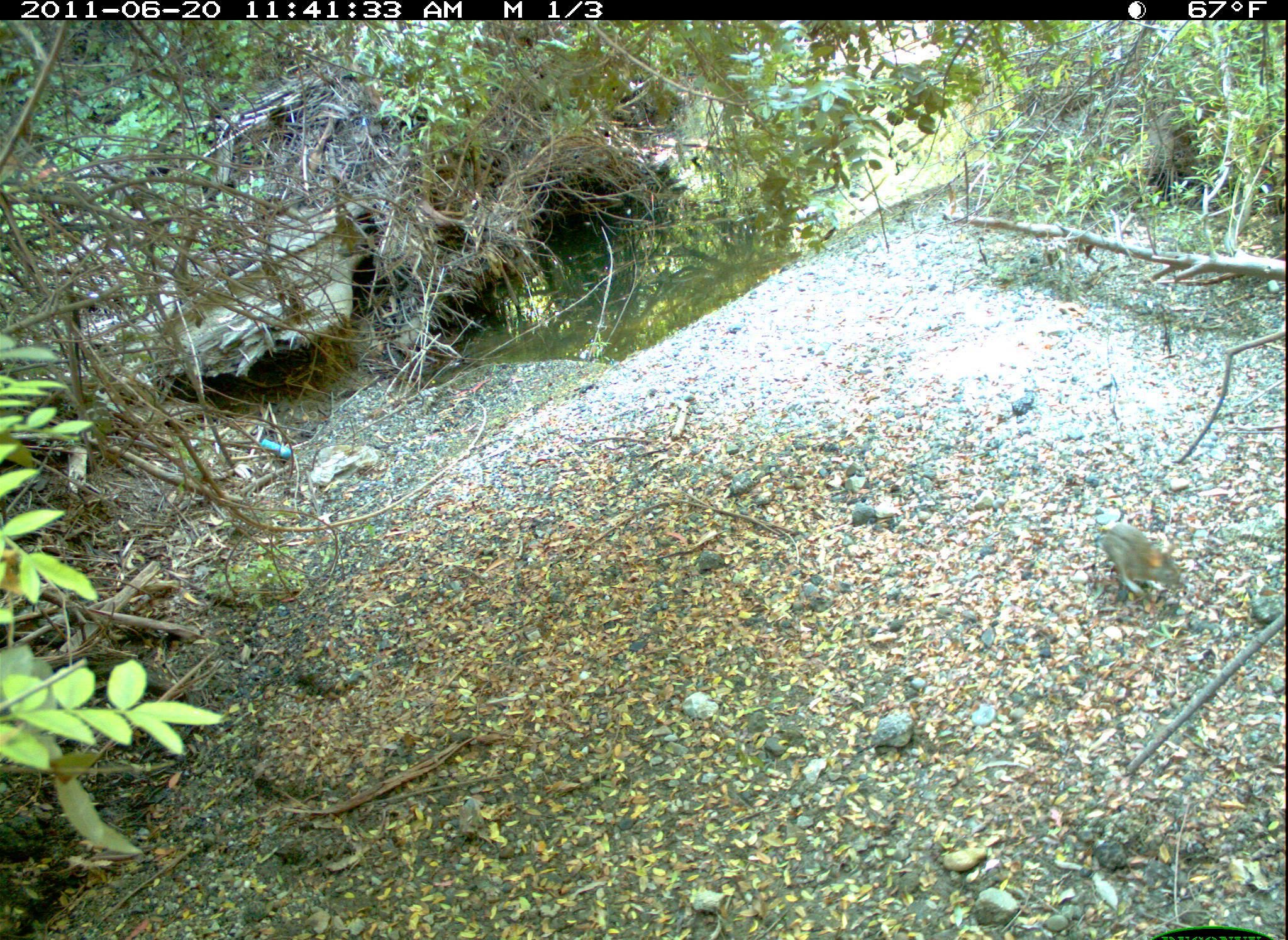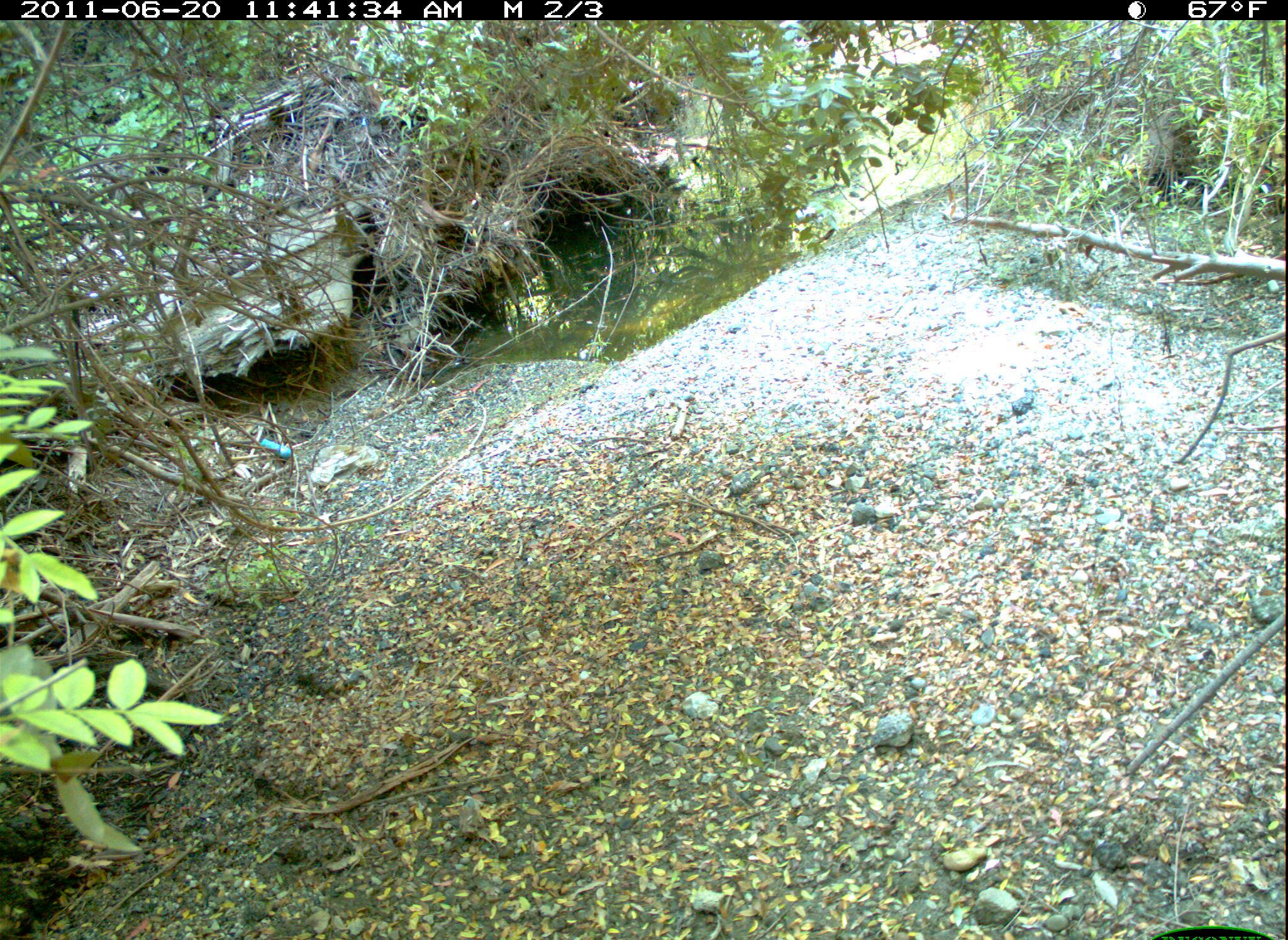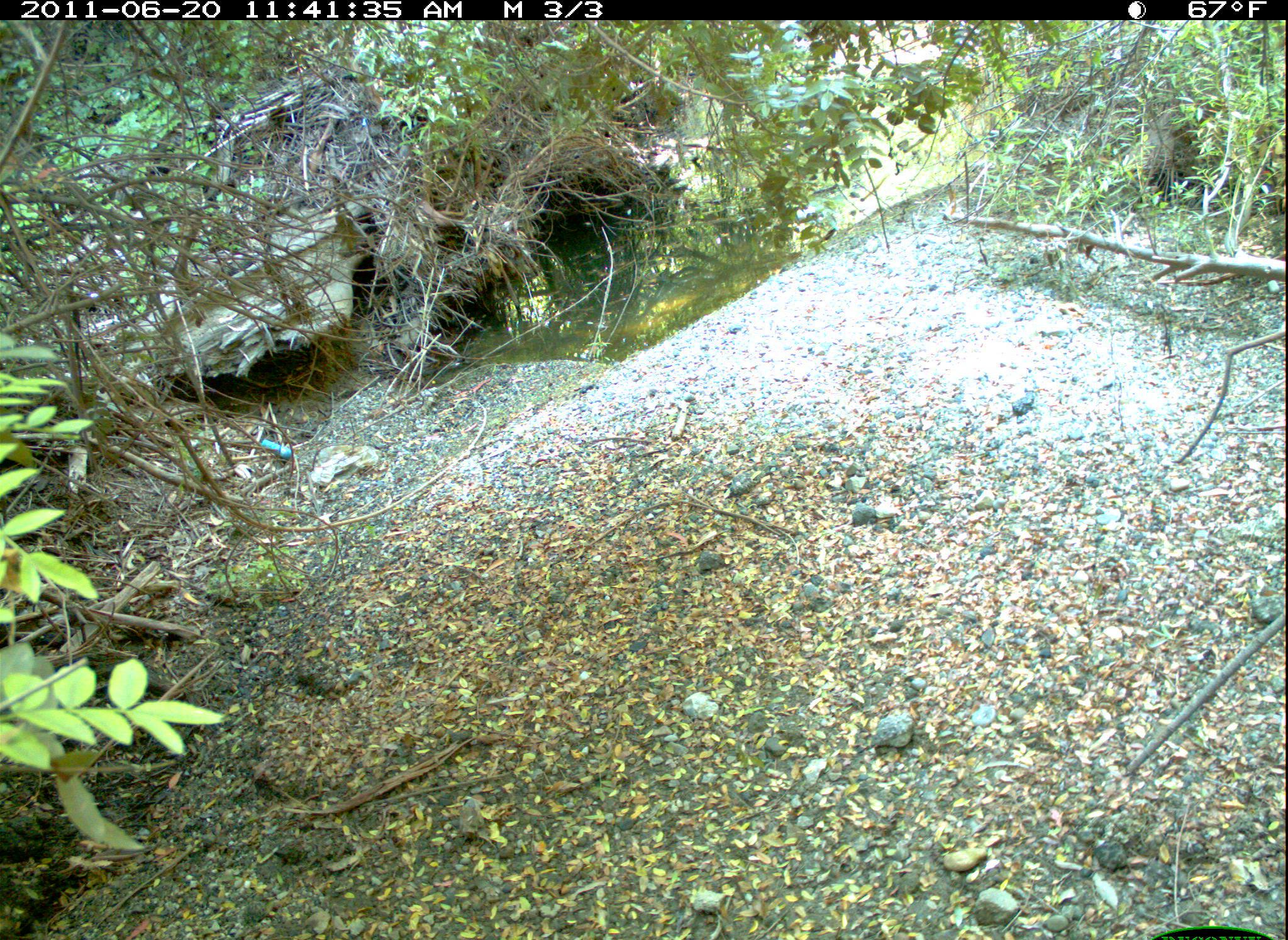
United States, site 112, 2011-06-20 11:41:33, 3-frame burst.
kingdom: Animalia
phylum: Chordata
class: Mammalia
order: Lagomorpha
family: Leporidae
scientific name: Leporidae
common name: rabbits and hares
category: rabbit